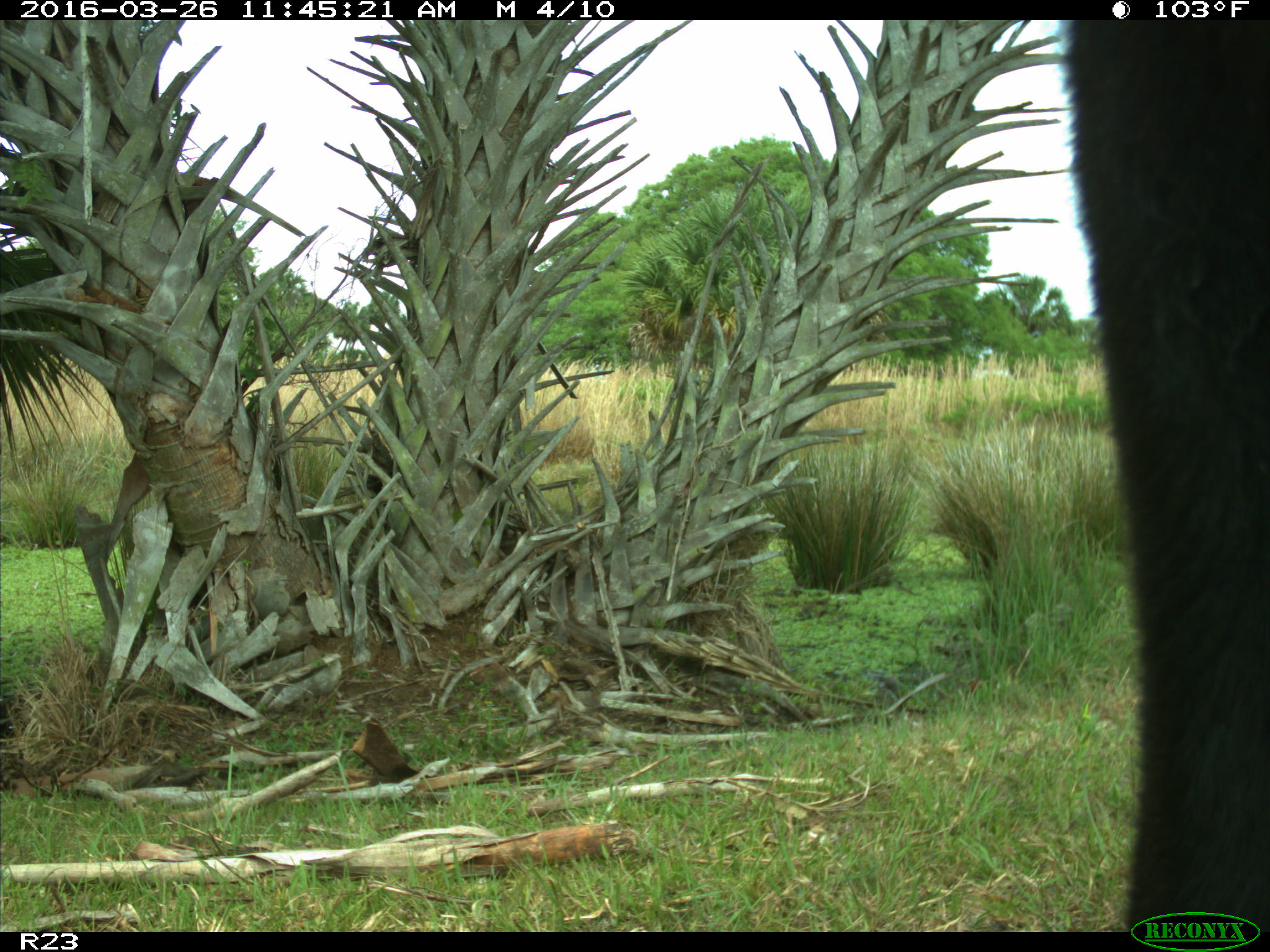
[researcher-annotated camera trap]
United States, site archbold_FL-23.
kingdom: Animalia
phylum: Chordata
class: Mammalia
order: Artiodactyla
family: Bovidae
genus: Bos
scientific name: Bos taurus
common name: domestic cow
Bos taurus (domestic cow).